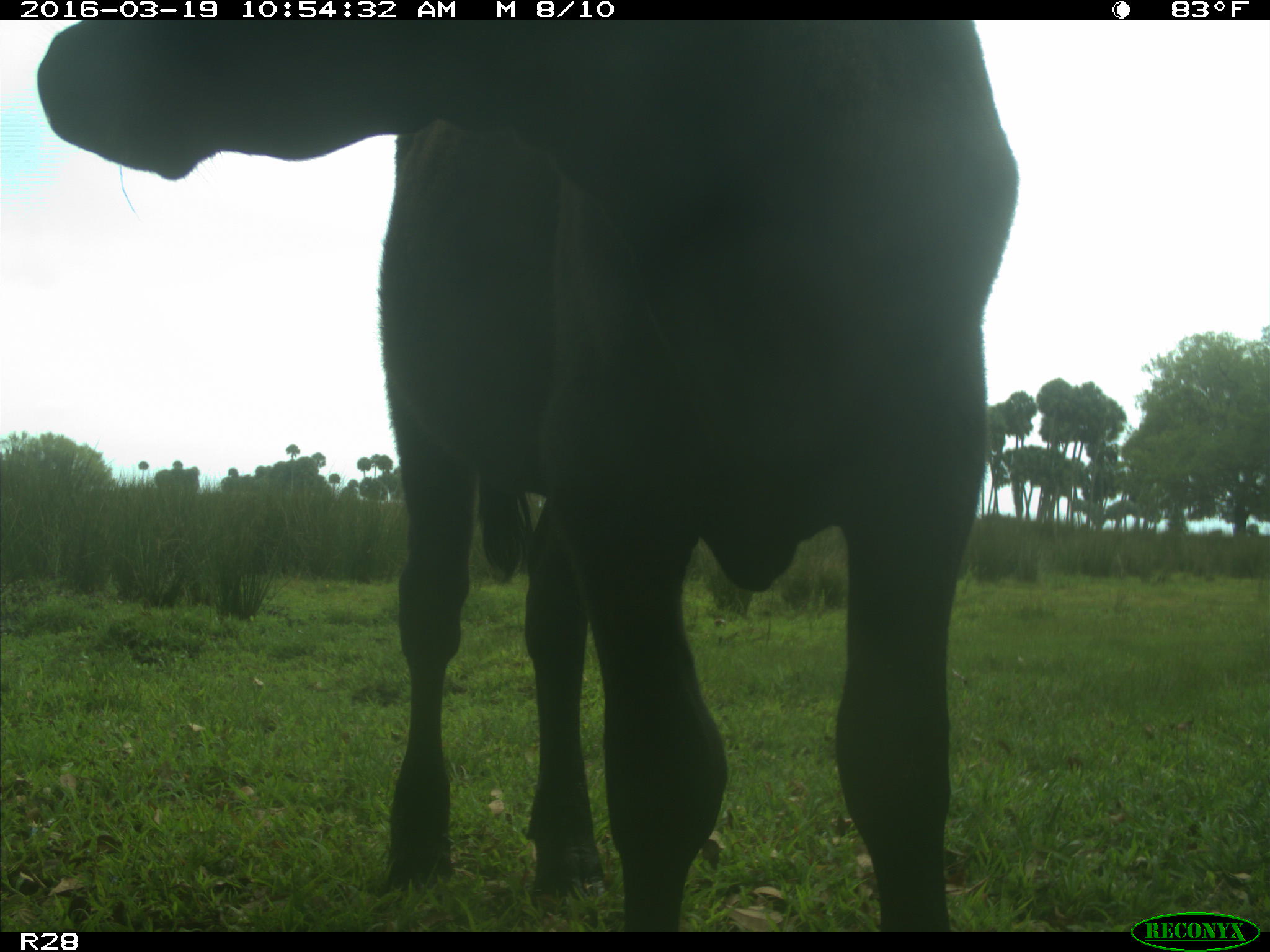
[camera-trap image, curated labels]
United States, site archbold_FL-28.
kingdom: Animalia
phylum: Chordata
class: Mammalia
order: Artiodactyla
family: Bovidae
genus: Bos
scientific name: Bos taurus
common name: domestic cow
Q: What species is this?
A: Bos taurus (domestic cow).